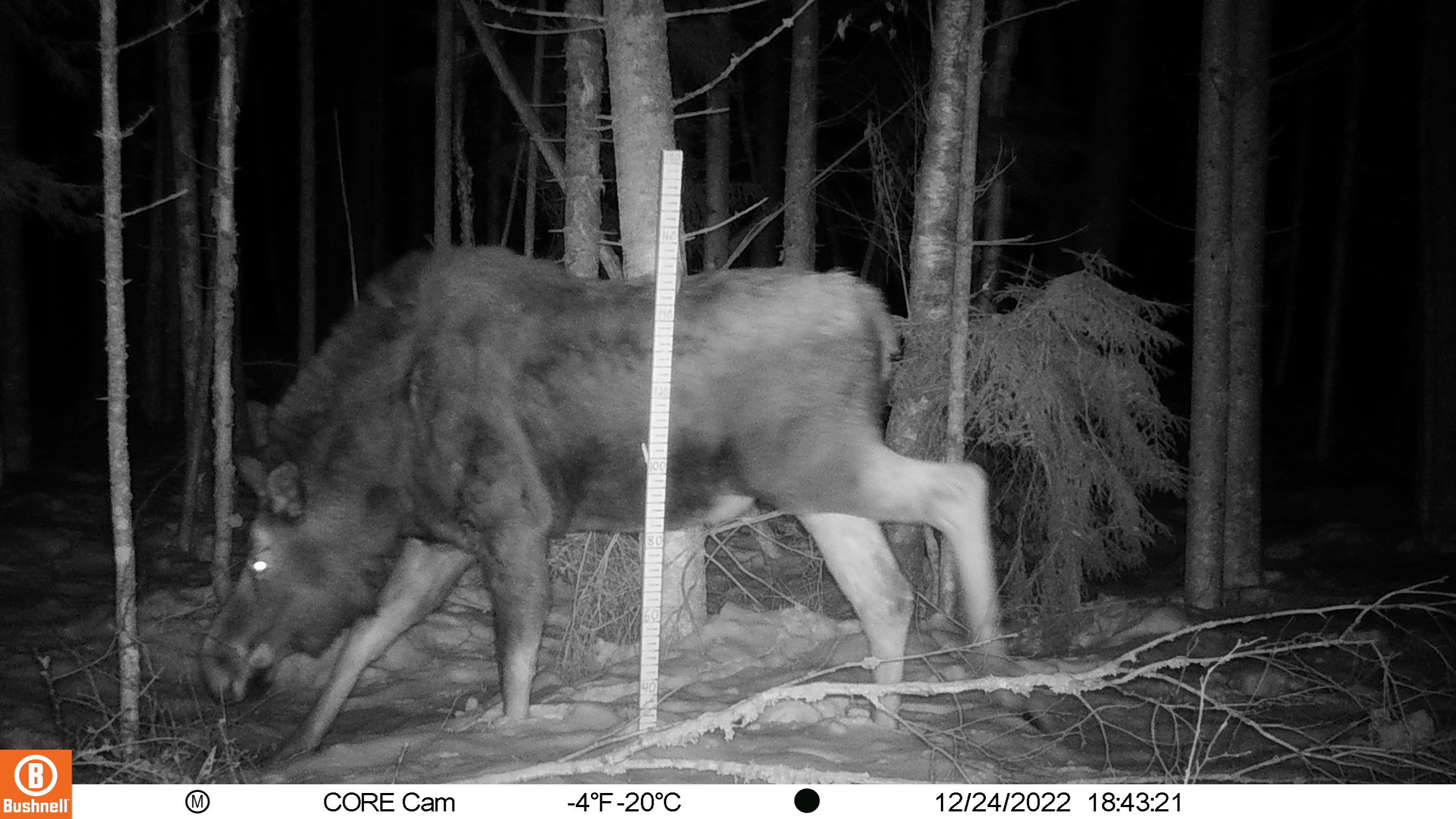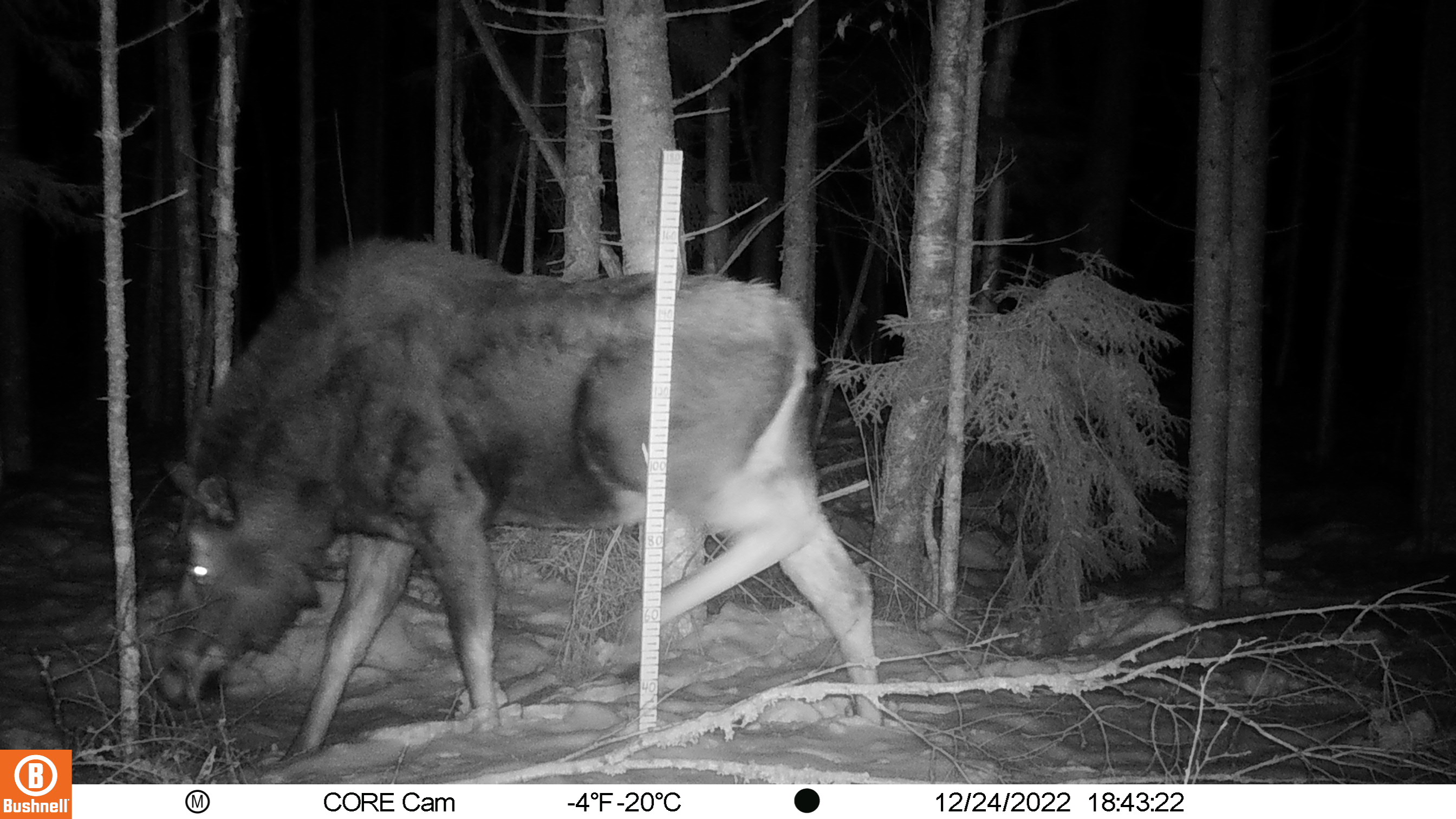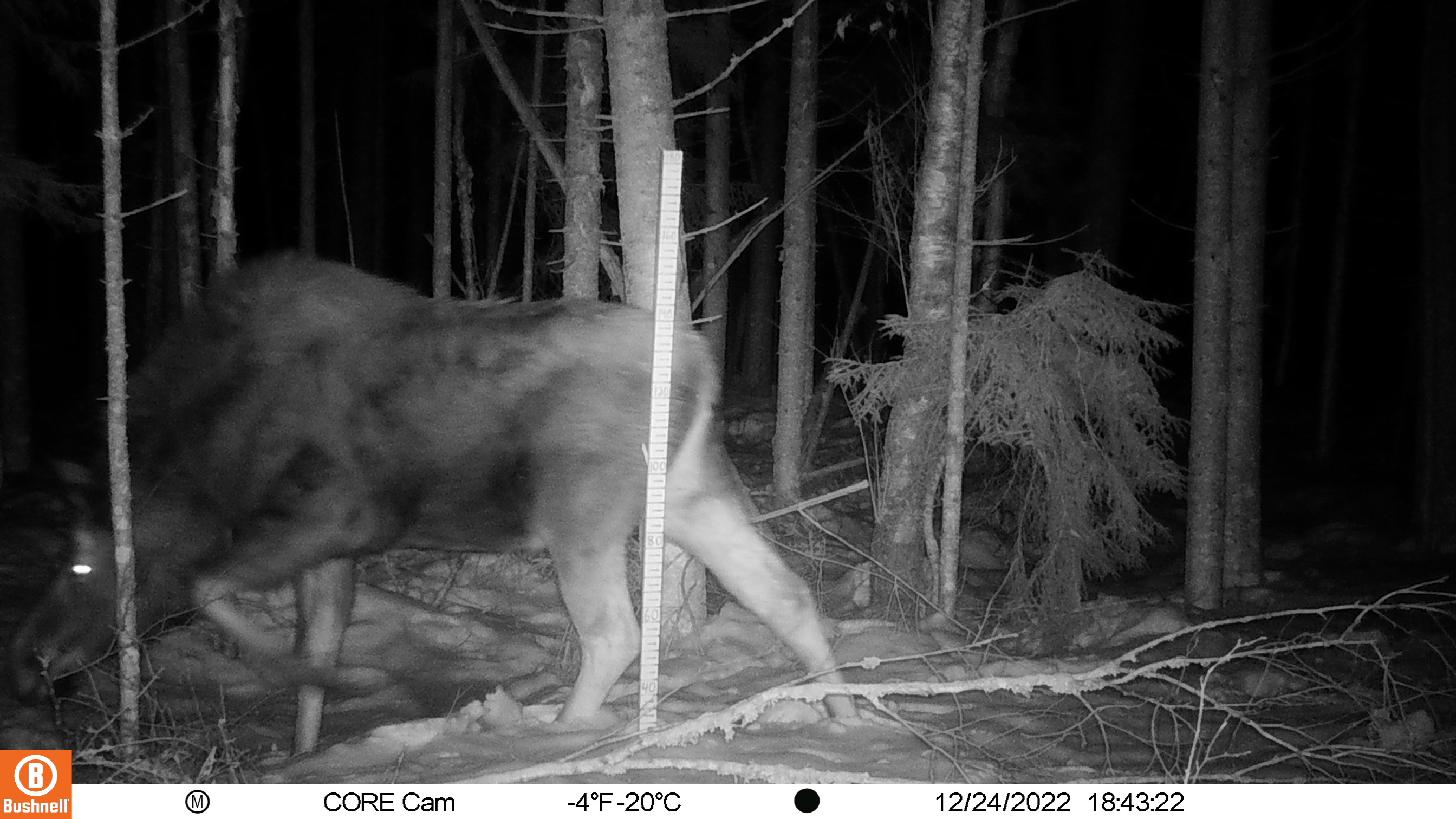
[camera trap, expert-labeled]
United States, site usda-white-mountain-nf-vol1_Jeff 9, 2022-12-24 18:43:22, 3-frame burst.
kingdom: Animalia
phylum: Chordata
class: Mammalia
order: Artiodactyla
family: Cervidae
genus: Alces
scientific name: Alces alces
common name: moose